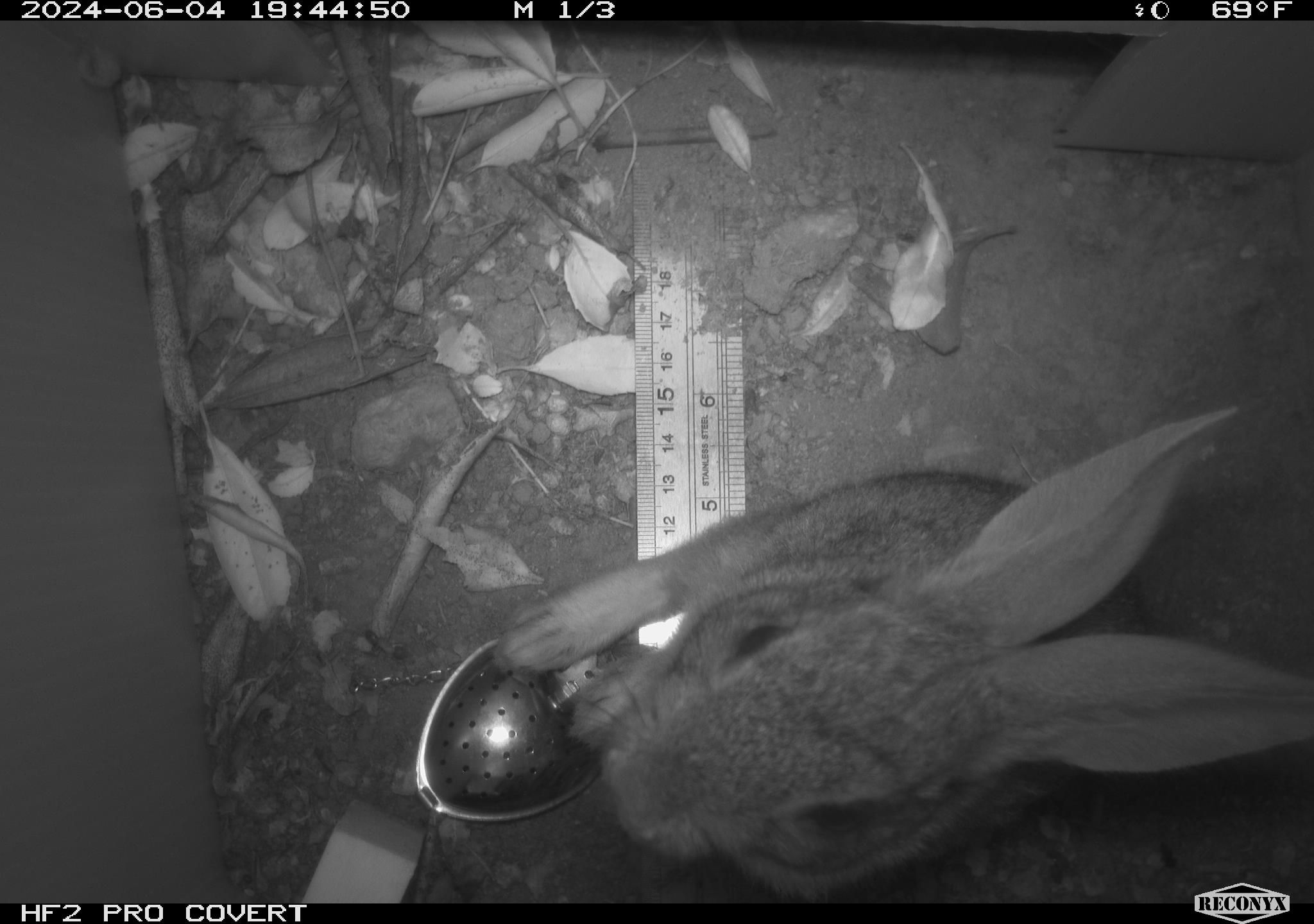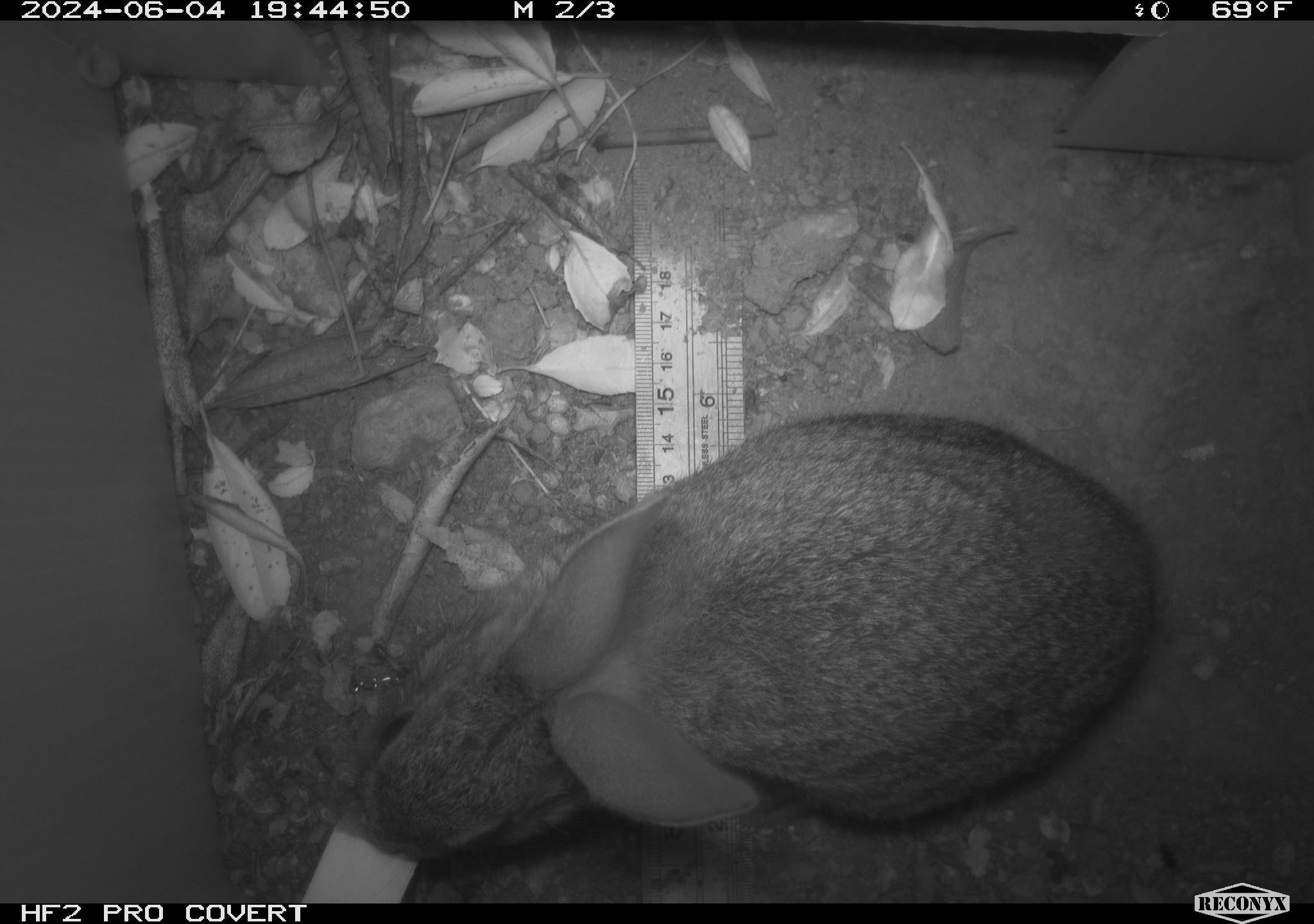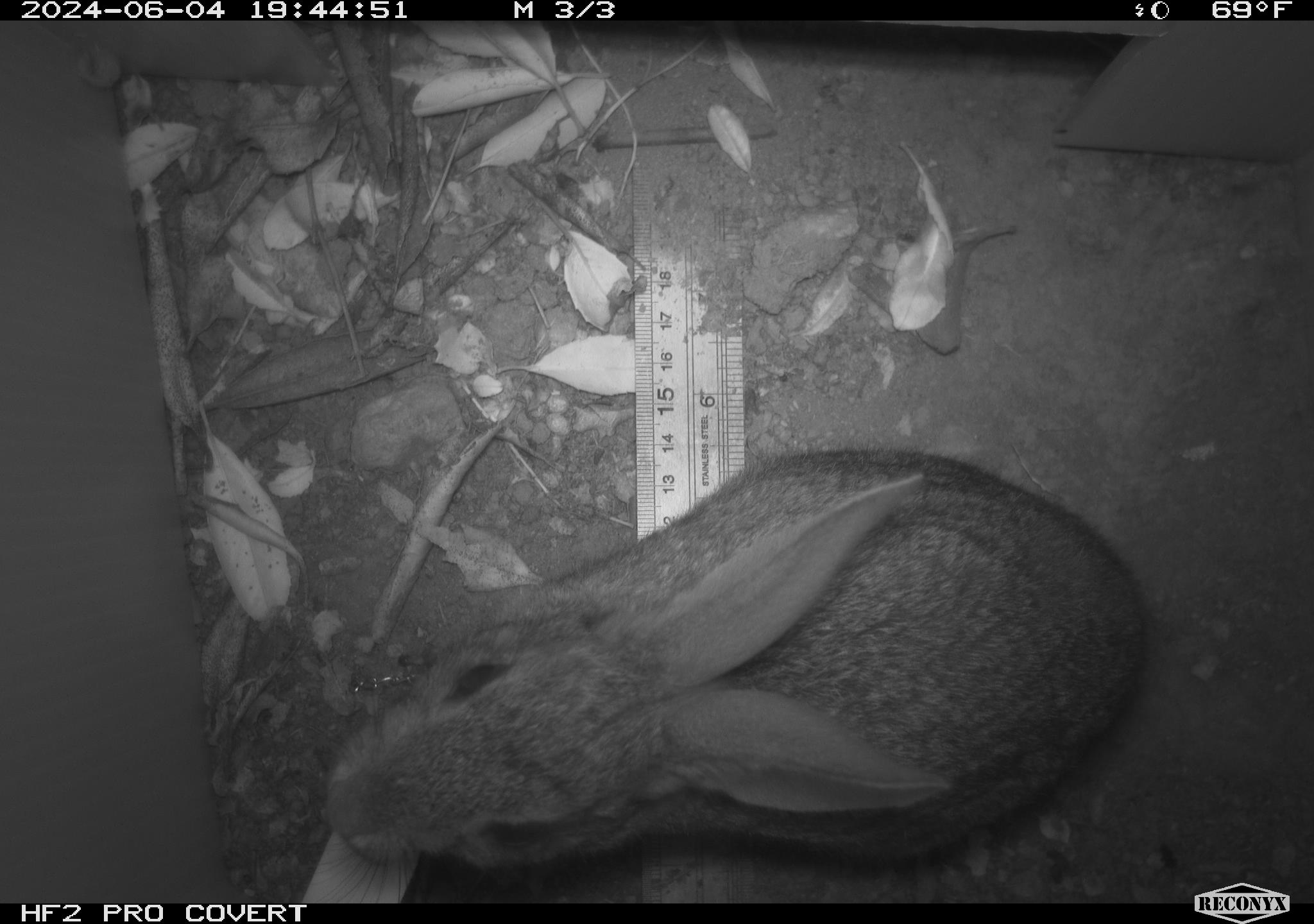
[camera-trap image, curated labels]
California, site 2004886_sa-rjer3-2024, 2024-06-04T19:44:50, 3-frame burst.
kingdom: Animalia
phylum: Chordata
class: Mammalia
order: Lagomorpha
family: Leporidae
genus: Sylvilagus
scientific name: Sylvilagus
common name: cottontail rabbits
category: sylvilagus species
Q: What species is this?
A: Sylvilagus species (cottontail rabbits) (Sylvilagus).